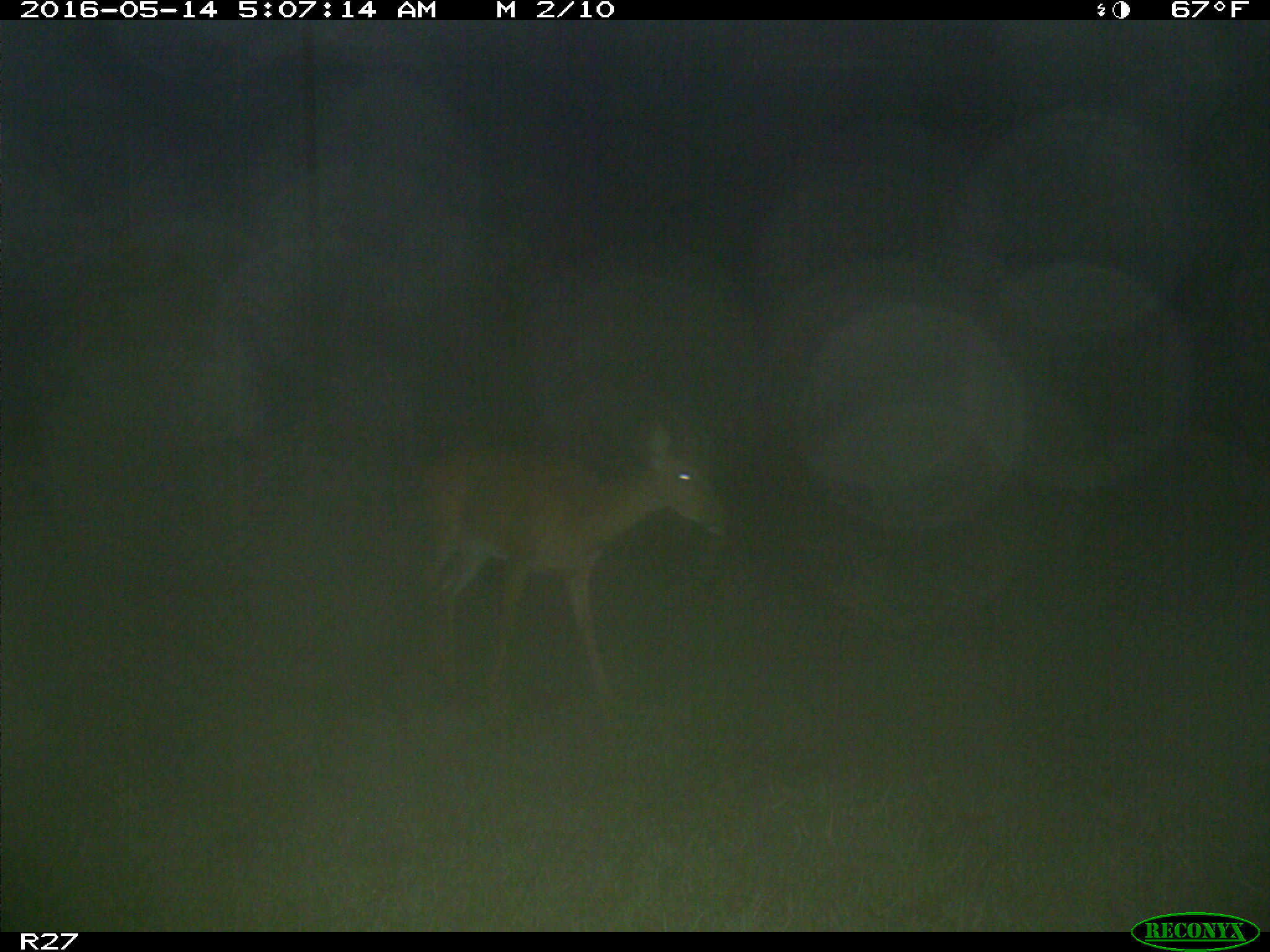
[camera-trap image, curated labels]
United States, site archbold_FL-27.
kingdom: Animalia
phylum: Chordata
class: Mammalia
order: Artiodactyla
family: Cervidae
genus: Odocoileus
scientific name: Odocoileus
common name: deer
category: unidentified deer